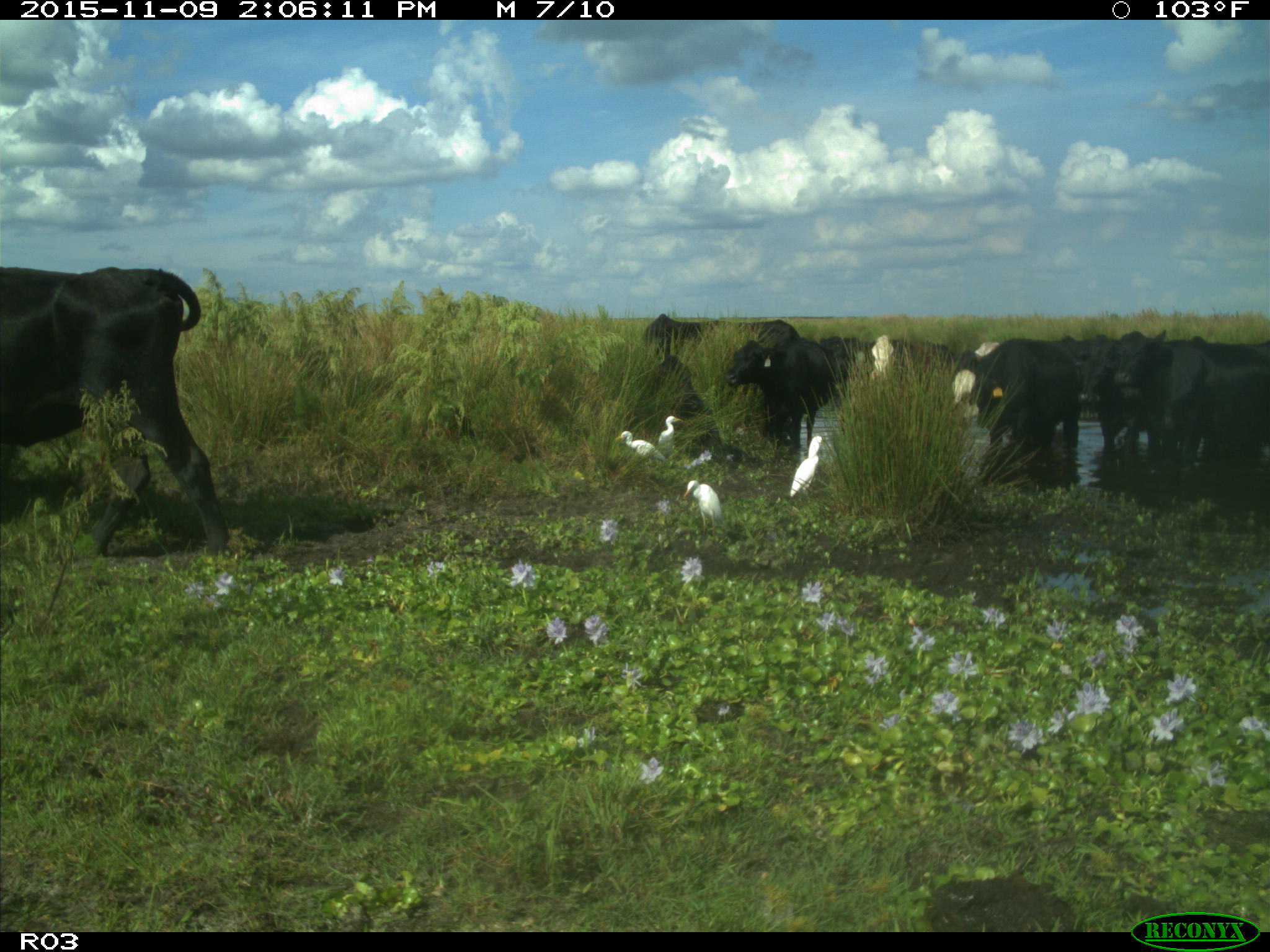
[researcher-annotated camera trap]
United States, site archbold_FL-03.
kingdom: Animalia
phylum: Chordata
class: Mammalia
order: Artiodactyla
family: Bovidae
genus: Bos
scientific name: Bos taurus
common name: domestic cow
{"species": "Bos taurus (domestic cow)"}